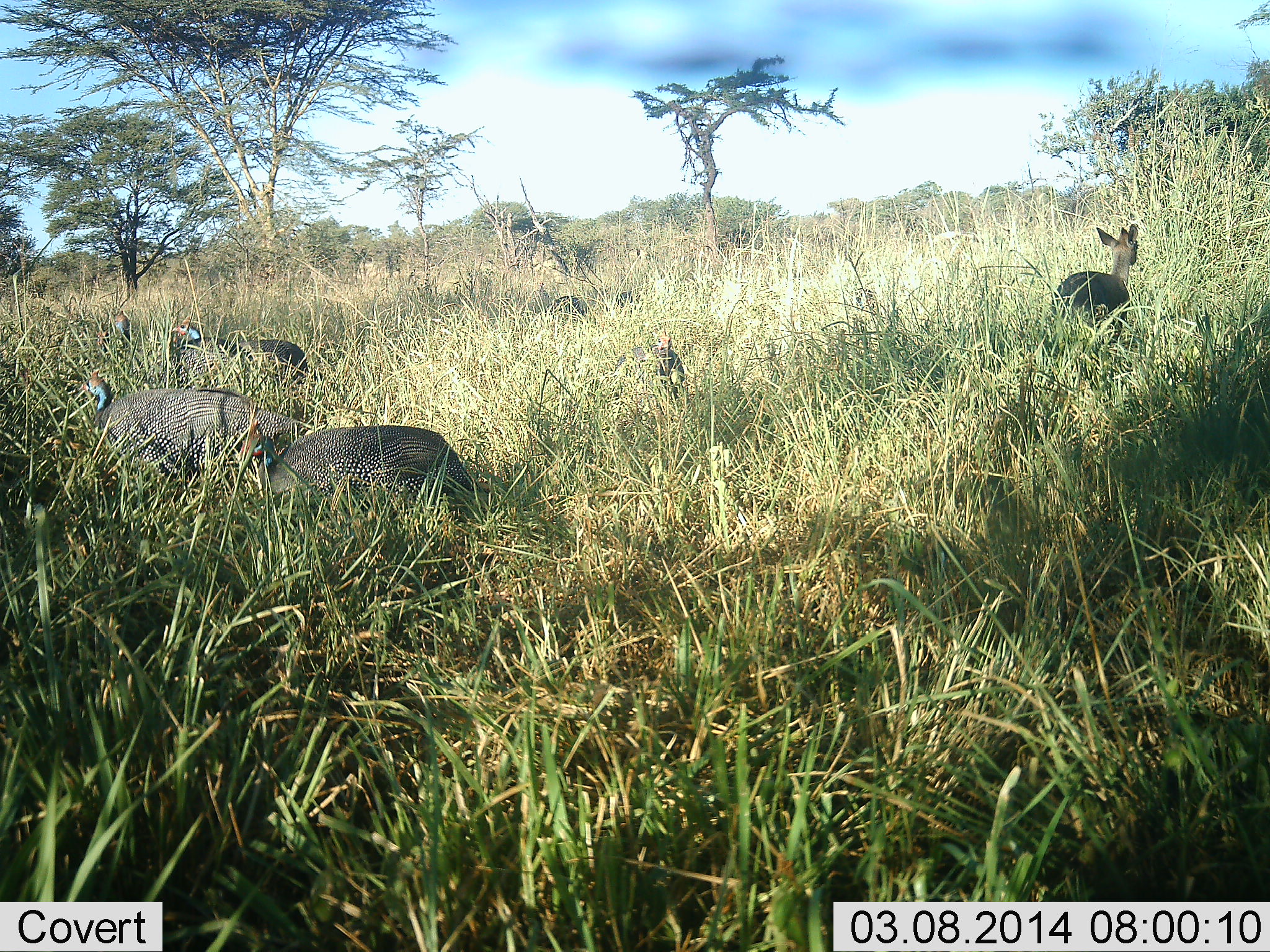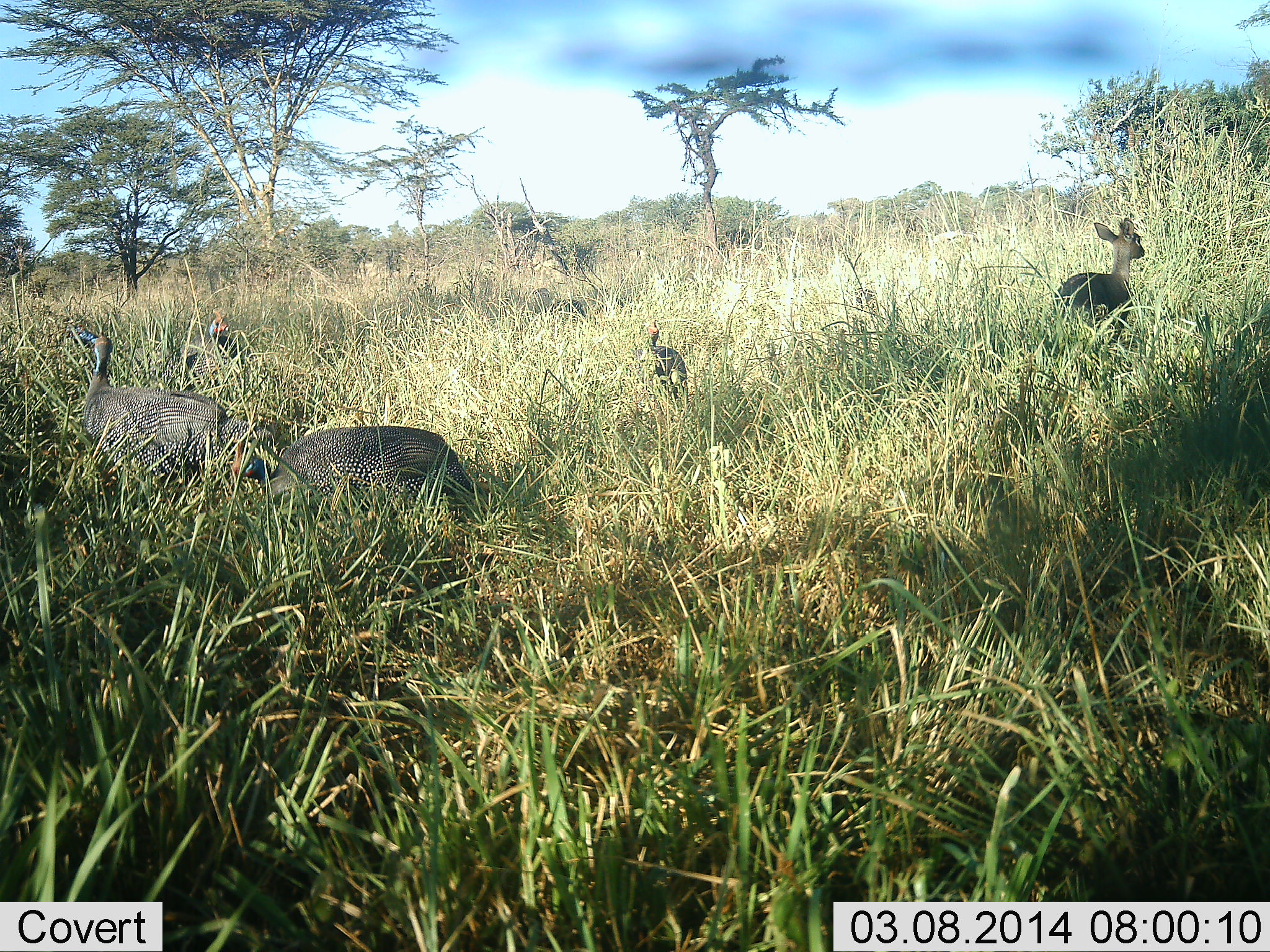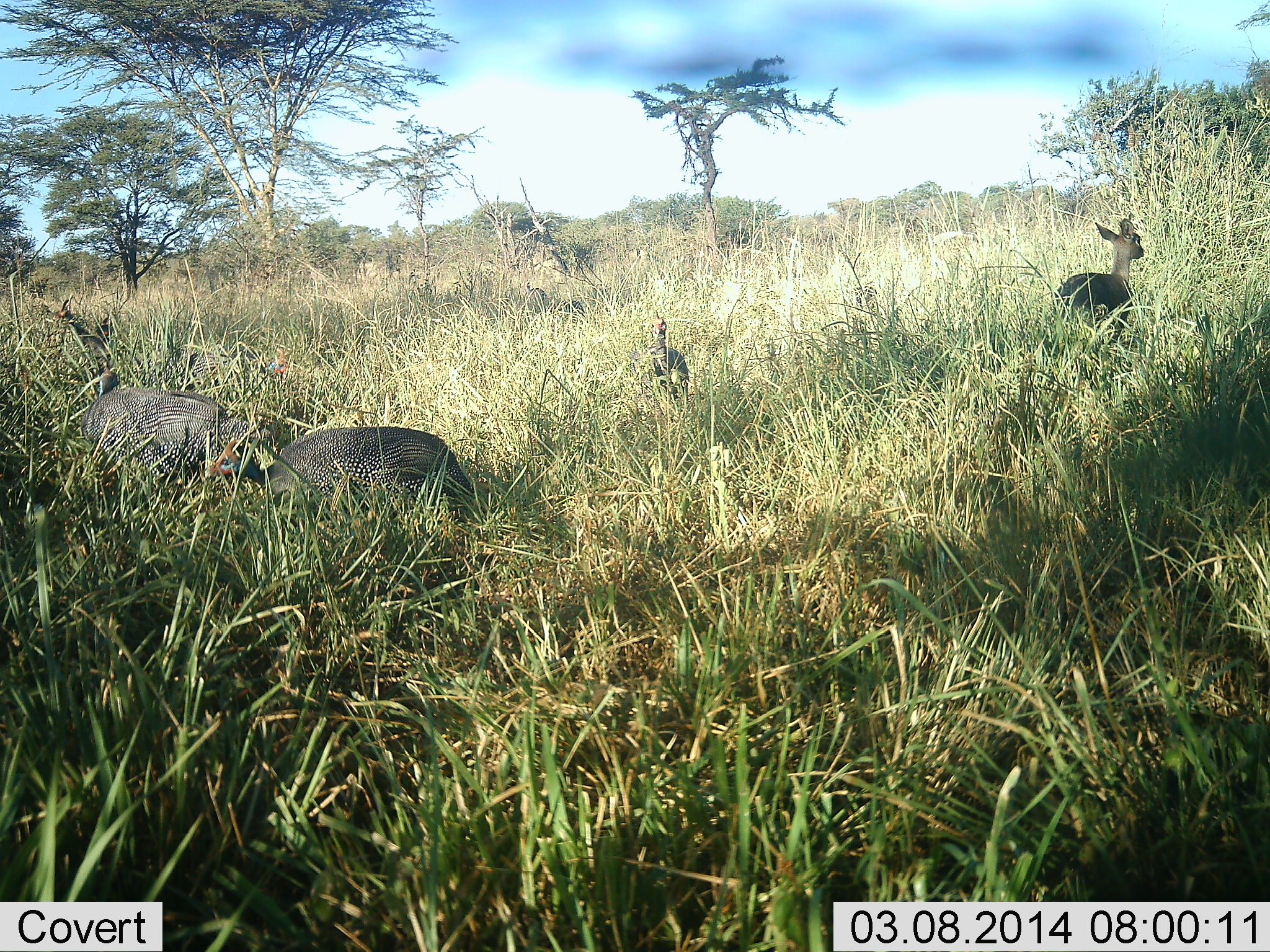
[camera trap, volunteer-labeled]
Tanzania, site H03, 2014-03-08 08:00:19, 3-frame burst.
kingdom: Animalia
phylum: Chordata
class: Mammalia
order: Artiodactyla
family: Bovidae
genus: Madoqua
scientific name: Madoqua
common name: dikdik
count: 1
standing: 89%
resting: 0%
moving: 11%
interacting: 0%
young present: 0%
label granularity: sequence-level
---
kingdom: Animalia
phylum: Chordata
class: Aves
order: Galliformes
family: Numididae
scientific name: Numididae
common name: guinea fowl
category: guineafowl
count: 6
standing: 54%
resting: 8%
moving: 29%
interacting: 0%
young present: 0%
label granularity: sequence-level